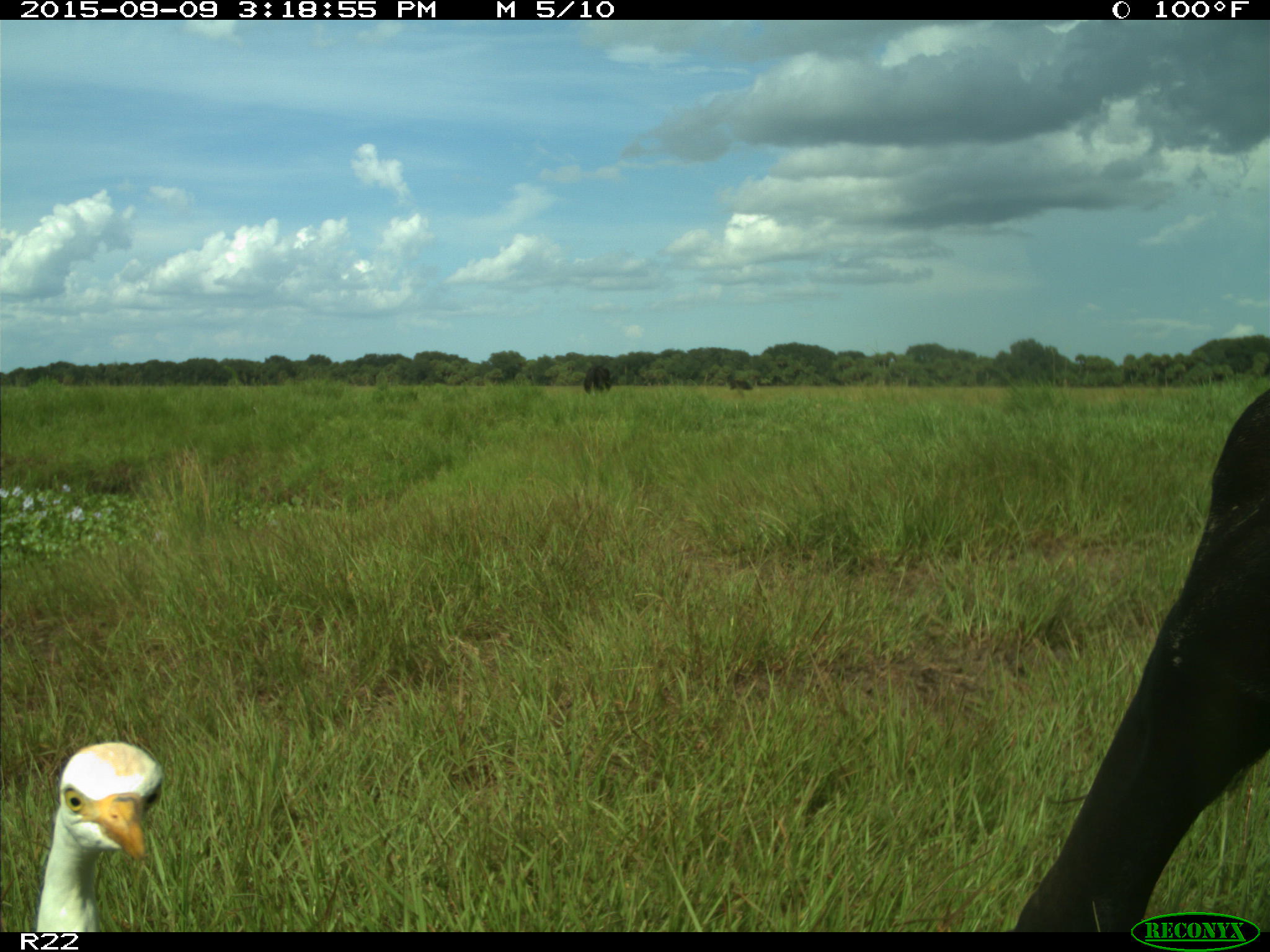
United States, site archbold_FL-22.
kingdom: Animalia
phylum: Chordata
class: Mammalia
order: Artiodactyla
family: Bovidae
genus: Bos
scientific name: Bos taurus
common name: domestic cow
Bos taurus (domestic cow).